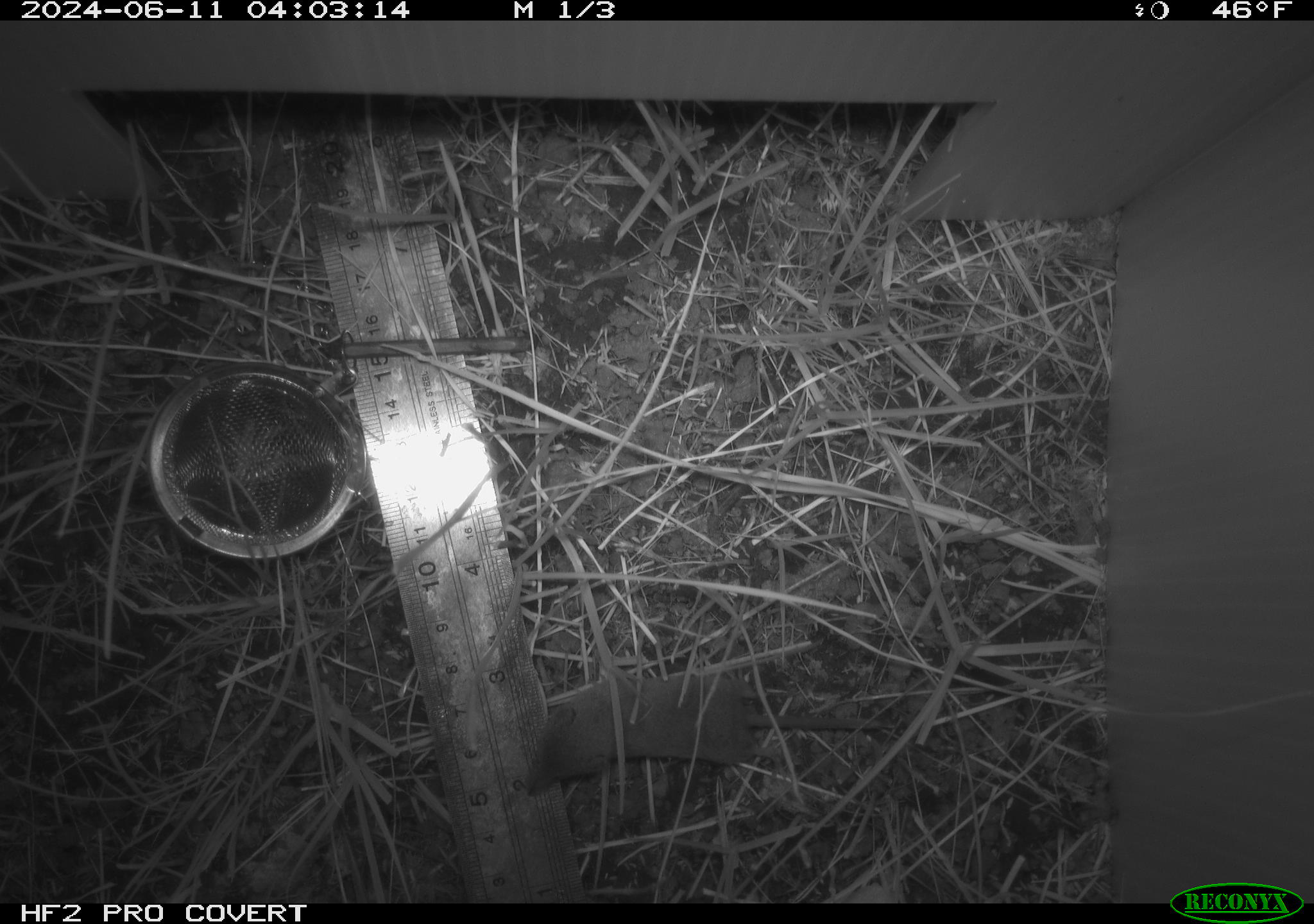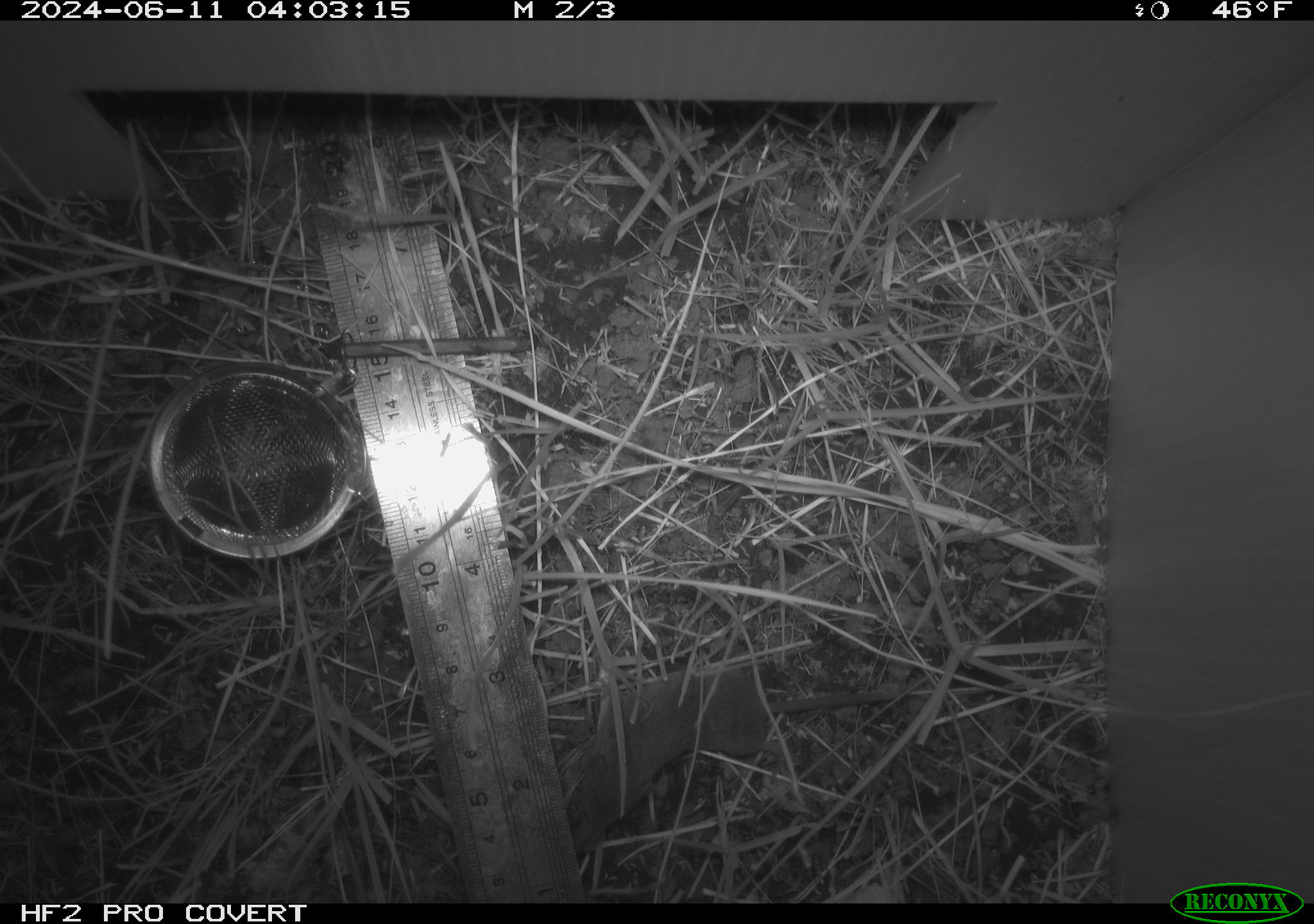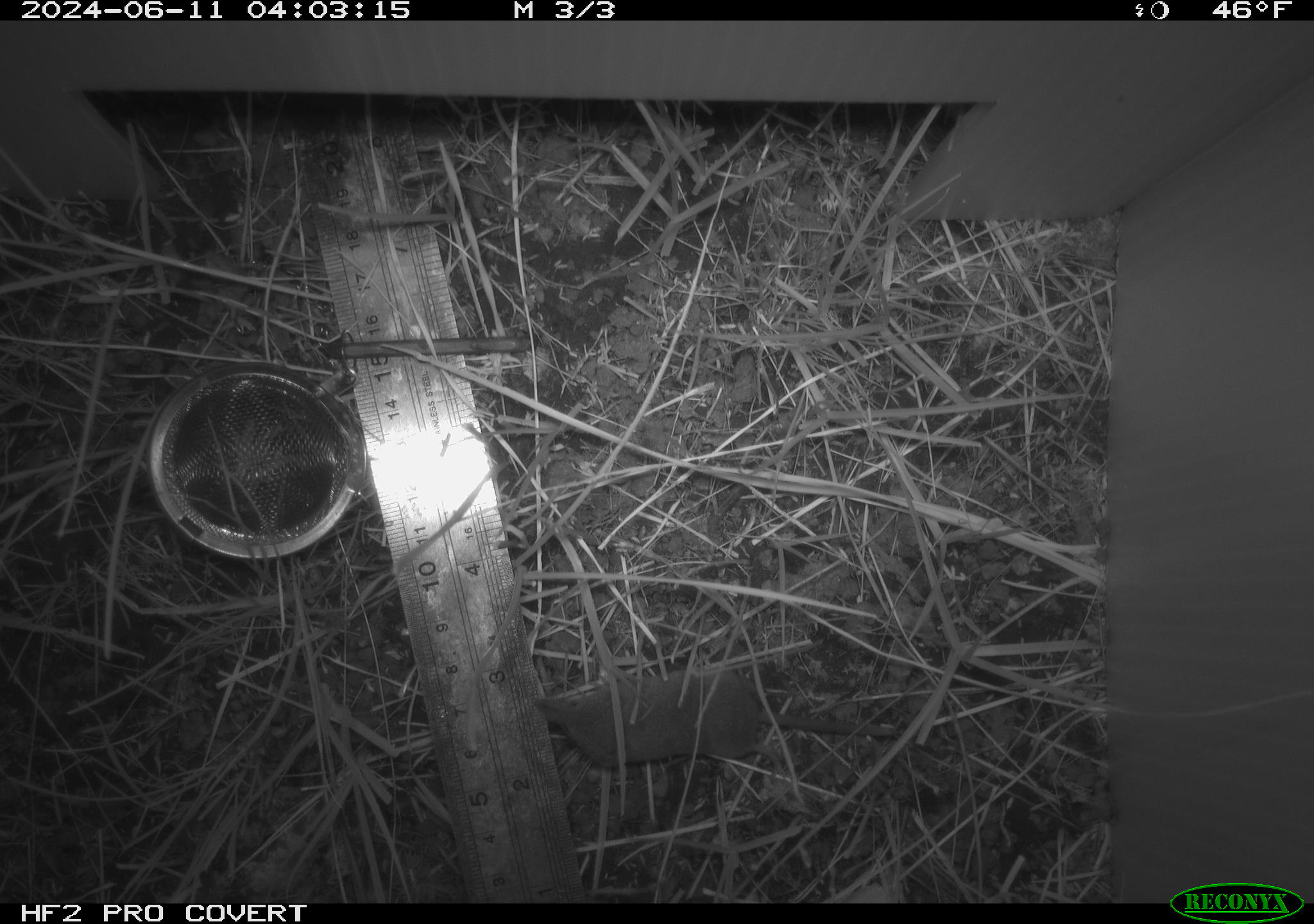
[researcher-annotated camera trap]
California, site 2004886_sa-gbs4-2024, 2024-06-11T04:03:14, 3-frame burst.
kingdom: Animalia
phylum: Chordata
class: Mammalia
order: Eulipotyphla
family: Soricidae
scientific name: Soricidae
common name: shrews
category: soricidae family